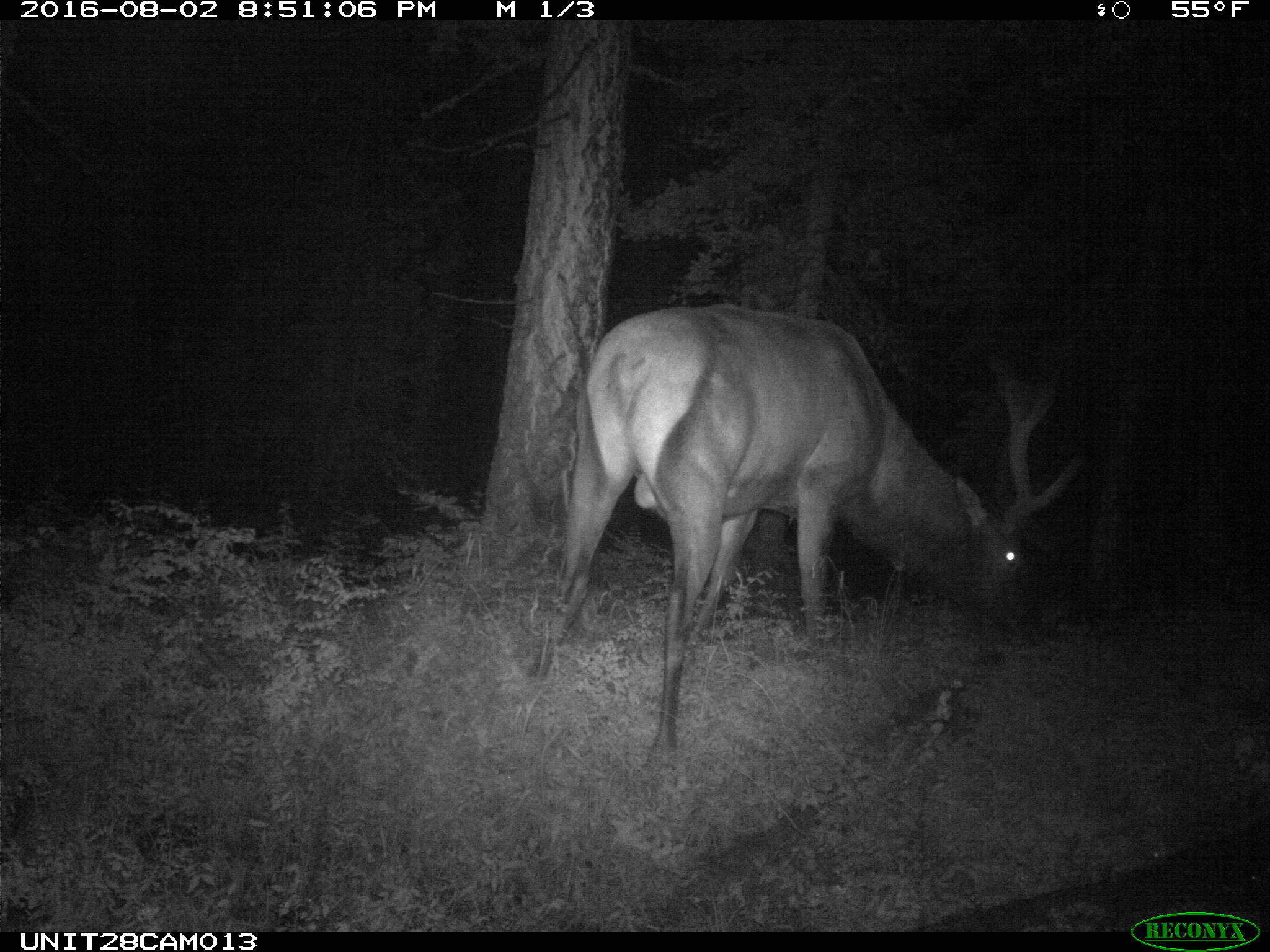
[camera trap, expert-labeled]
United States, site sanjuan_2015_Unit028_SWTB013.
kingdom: Animalia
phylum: Chordata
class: Mammalia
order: Artiodactyla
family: Cervidae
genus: Cervus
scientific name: Cervus elaphus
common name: red deer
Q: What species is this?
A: Cervus elaphus (red deer).